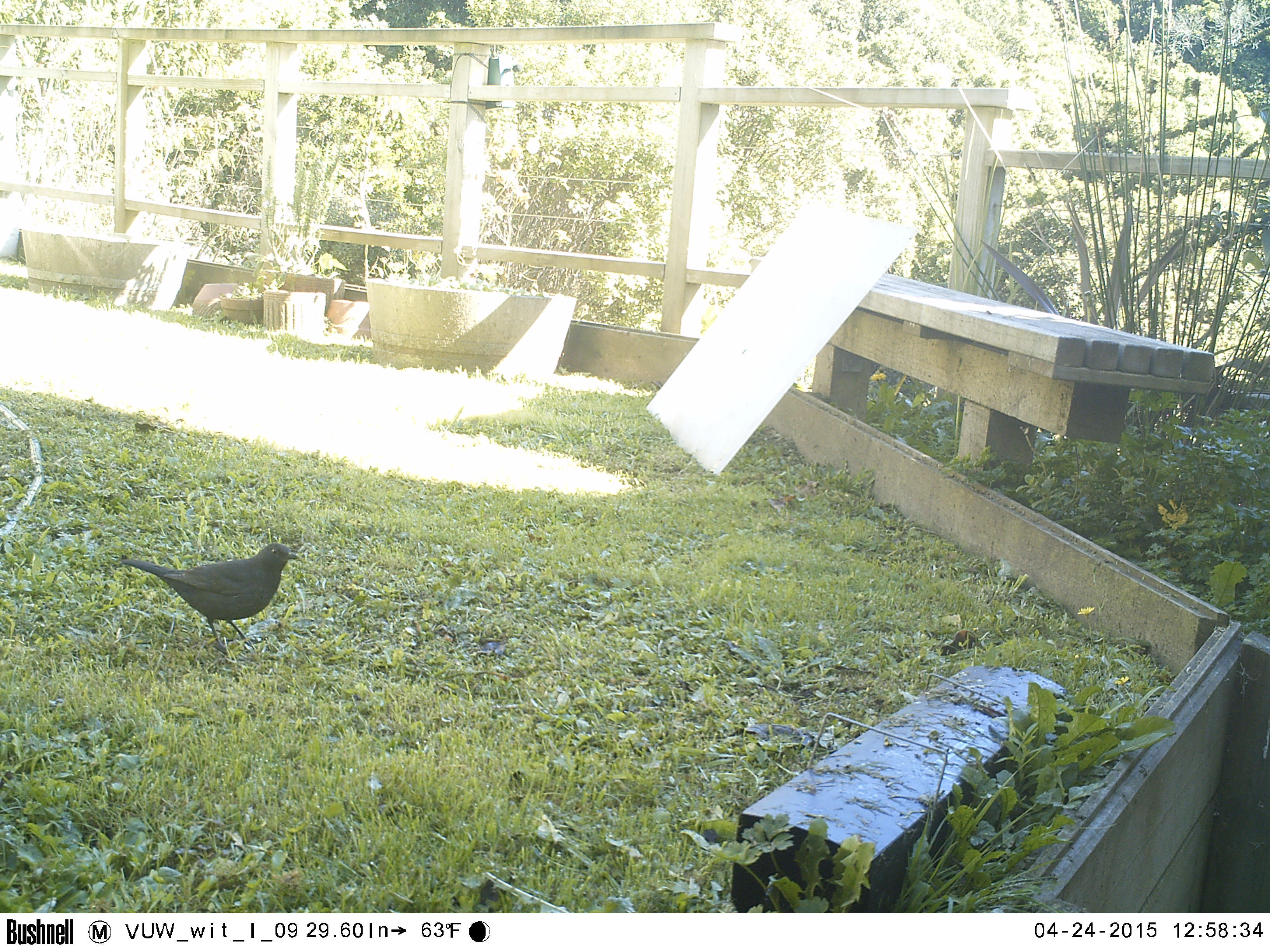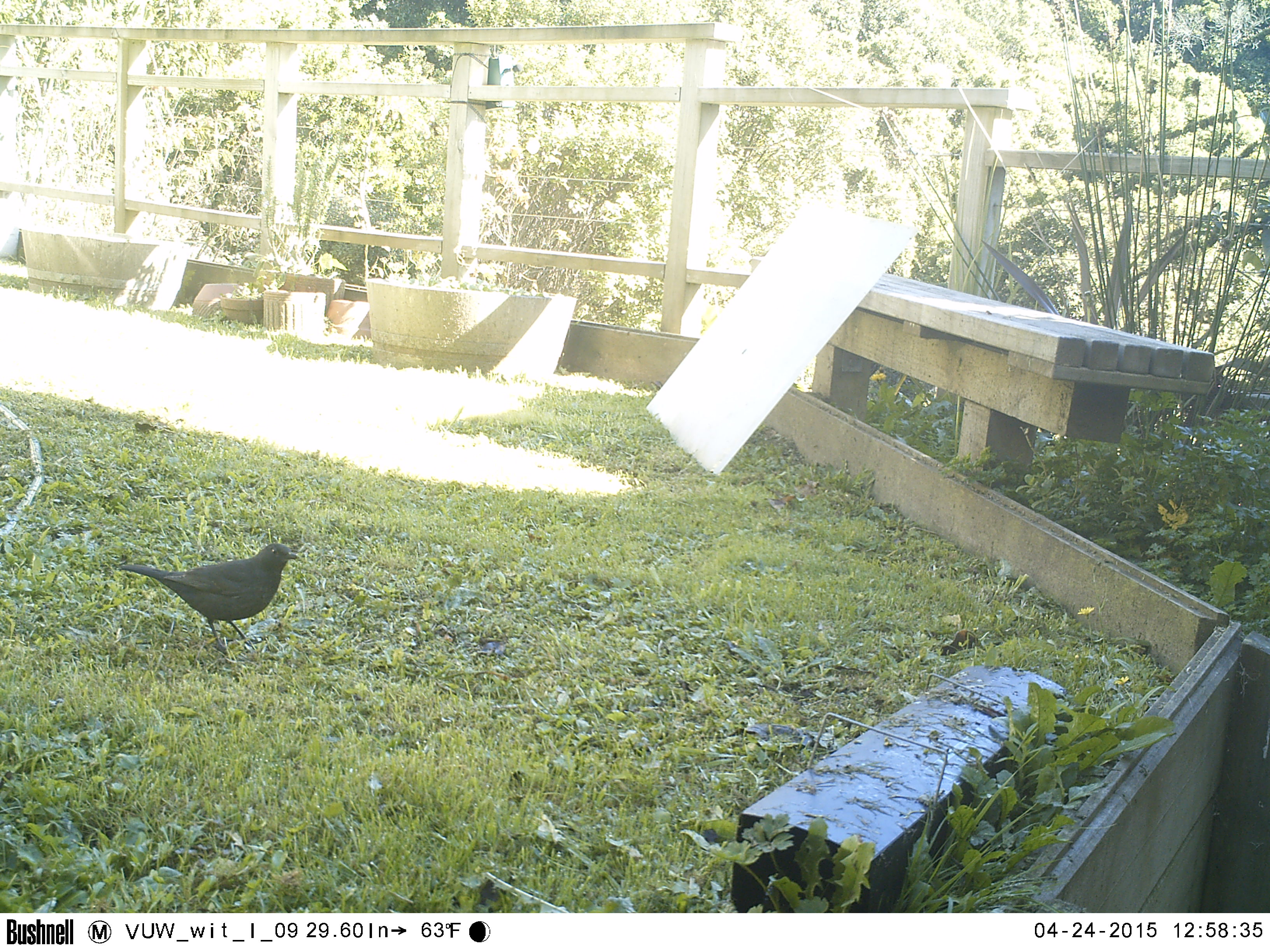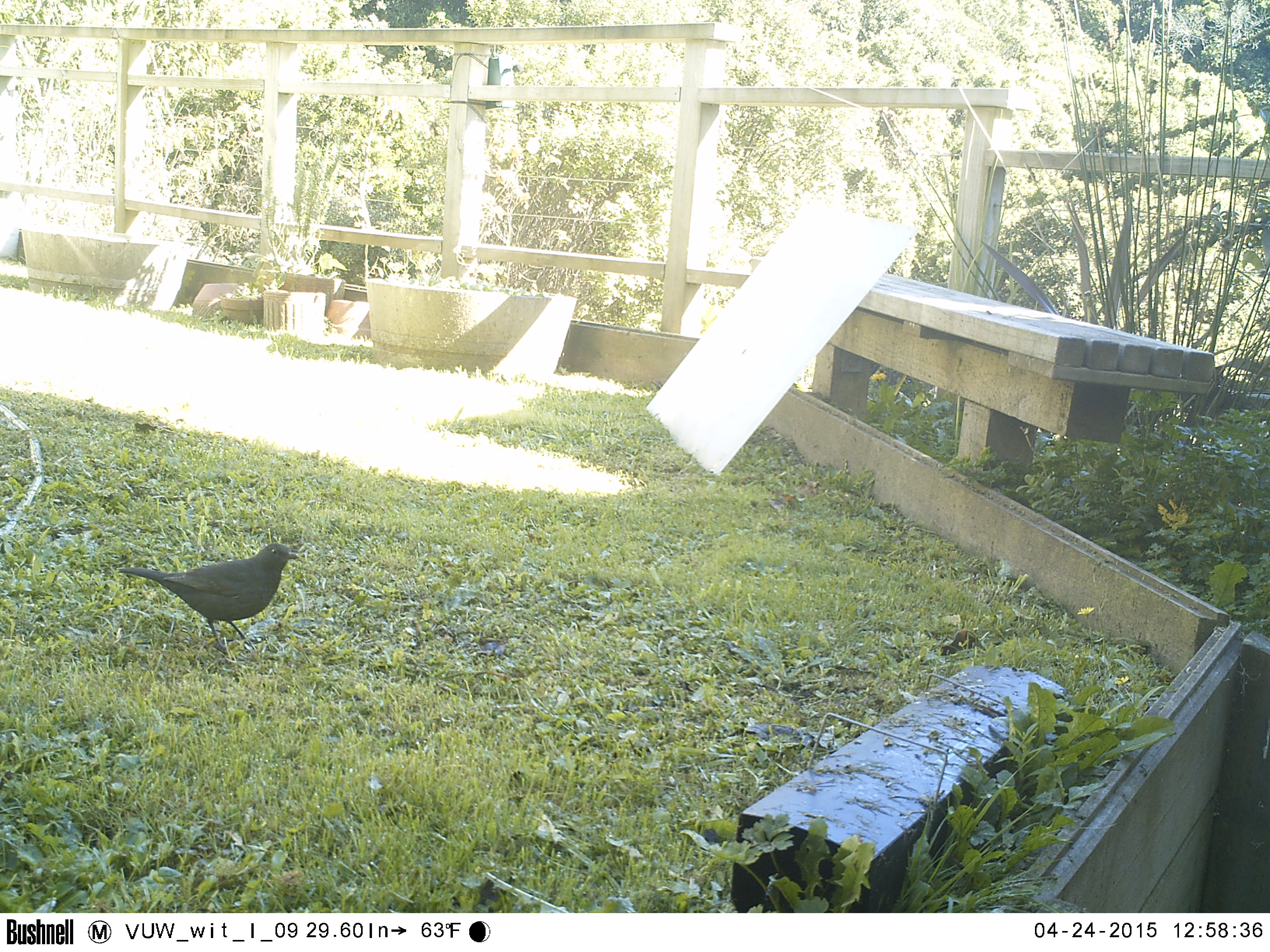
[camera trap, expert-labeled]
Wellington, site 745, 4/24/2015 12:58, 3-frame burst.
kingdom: Animalia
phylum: Chordata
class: Aves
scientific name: Aves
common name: bird